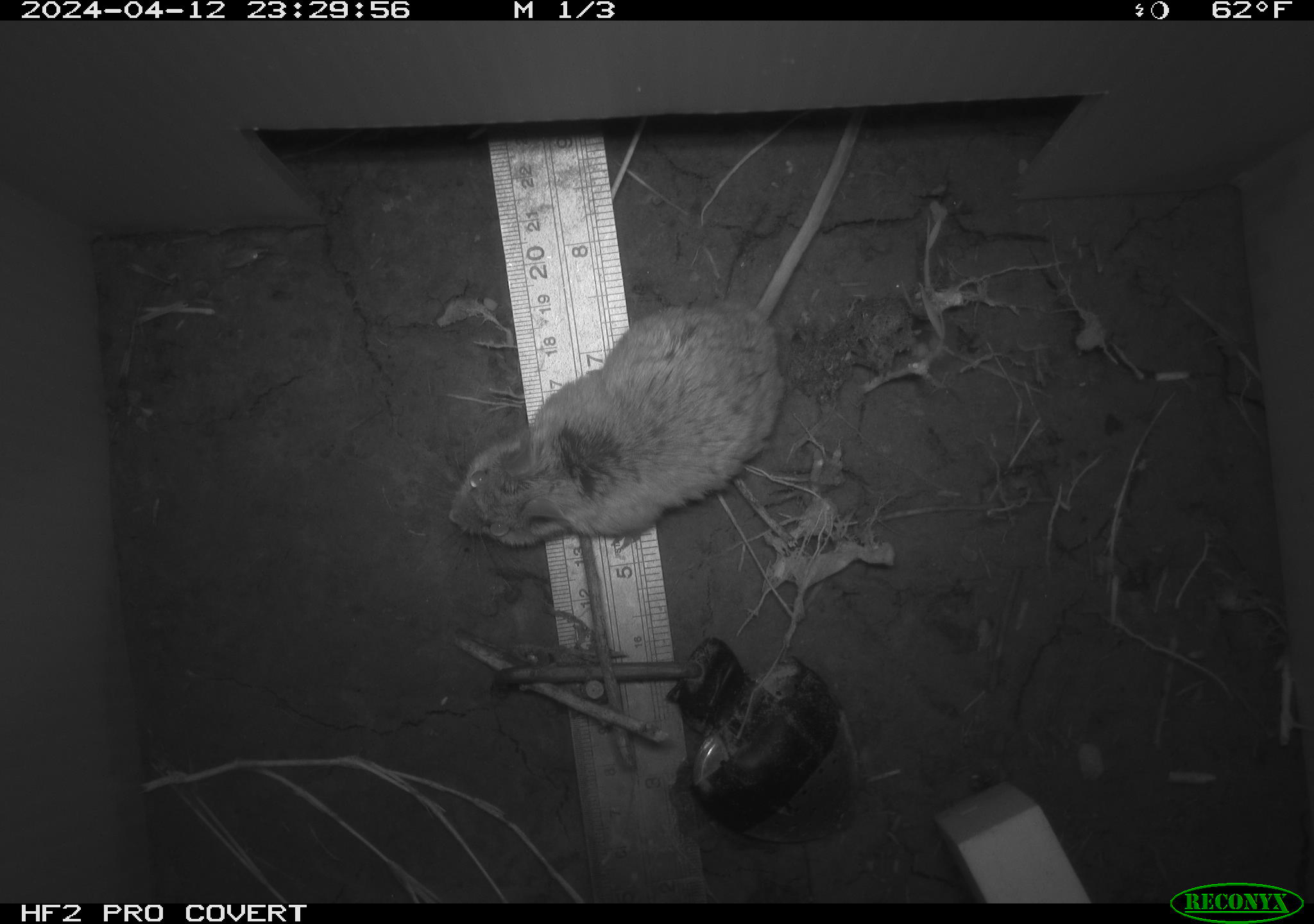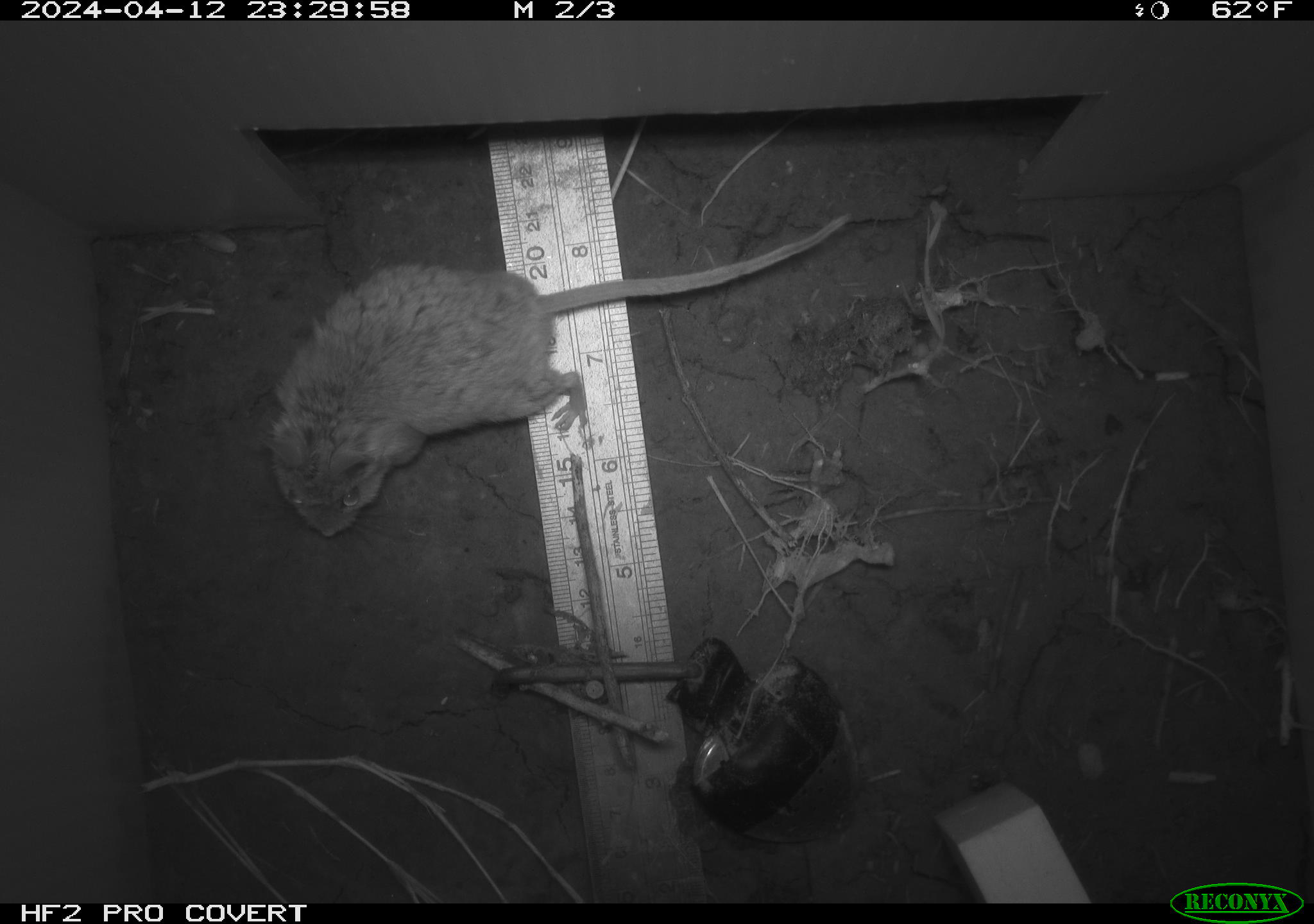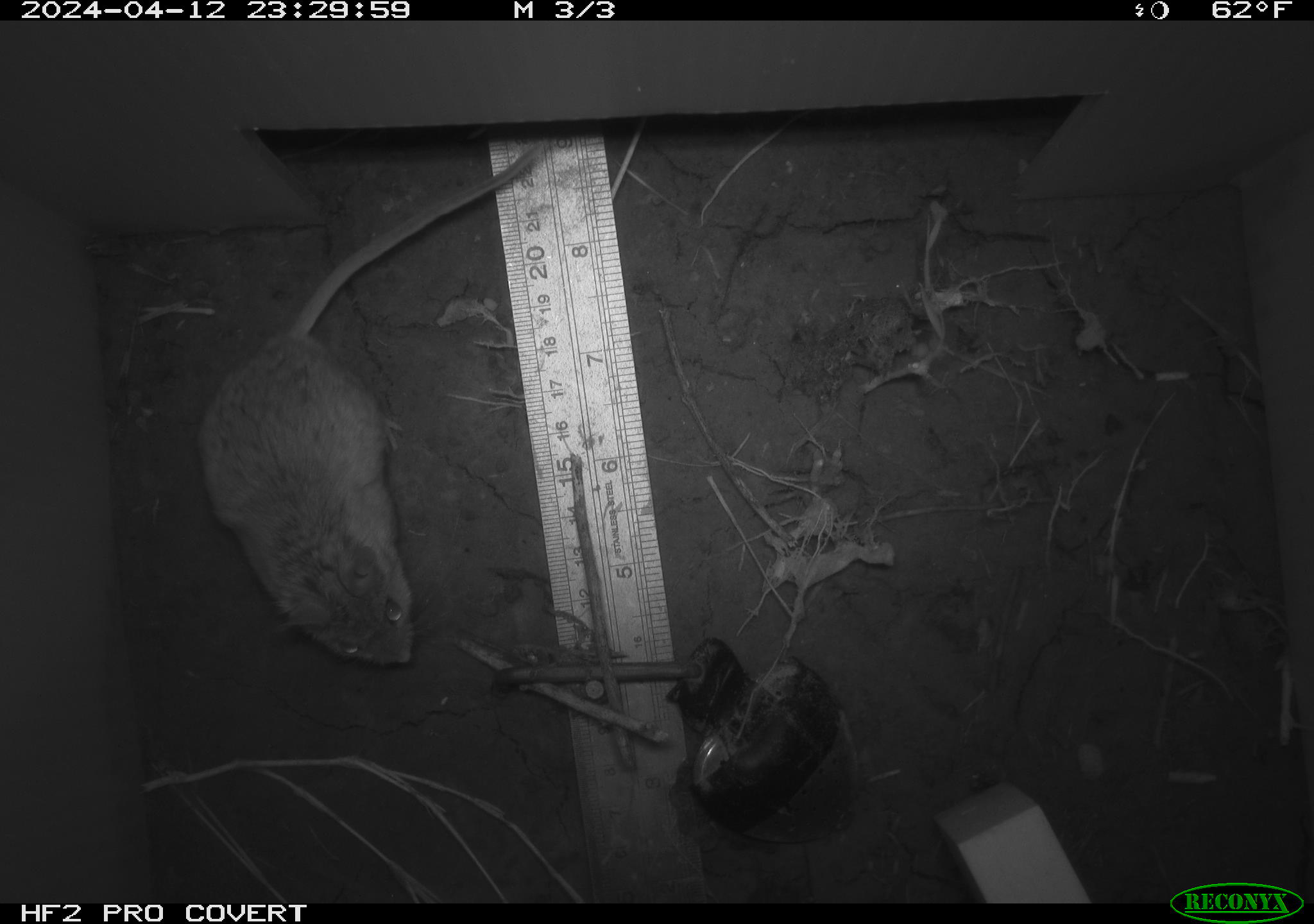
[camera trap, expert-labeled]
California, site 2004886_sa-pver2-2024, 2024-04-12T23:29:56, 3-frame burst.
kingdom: Animalia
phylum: Chordata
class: Mammalia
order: Rodentia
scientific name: Rodentia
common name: mouse species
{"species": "mouse species (Rodentia)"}